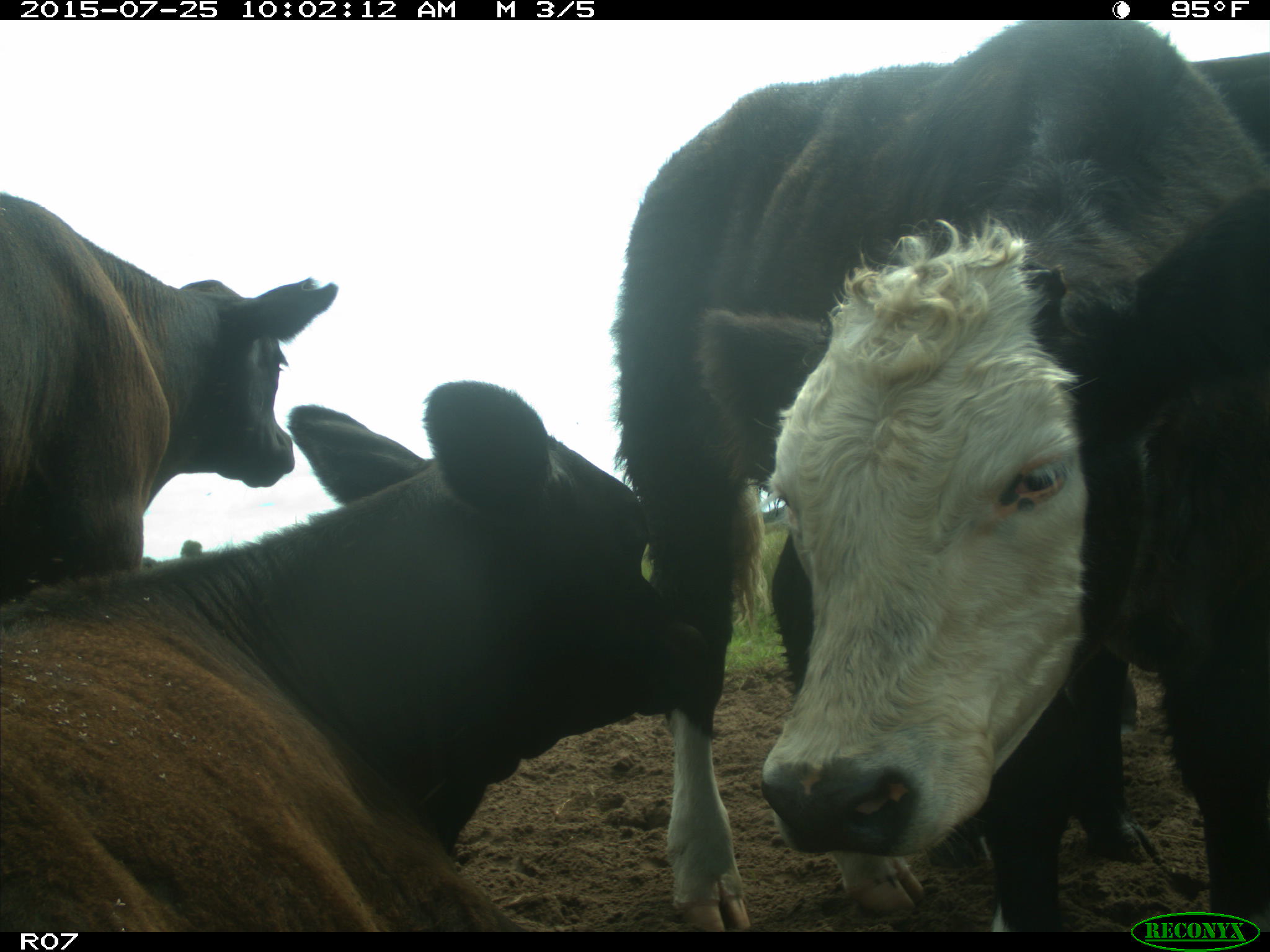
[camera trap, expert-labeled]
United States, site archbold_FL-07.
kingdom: Animalia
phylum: Chordata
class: Mammalia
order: Artiodactyla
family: Bovidae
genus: Bos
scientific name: Bos taurus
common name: domestic cow